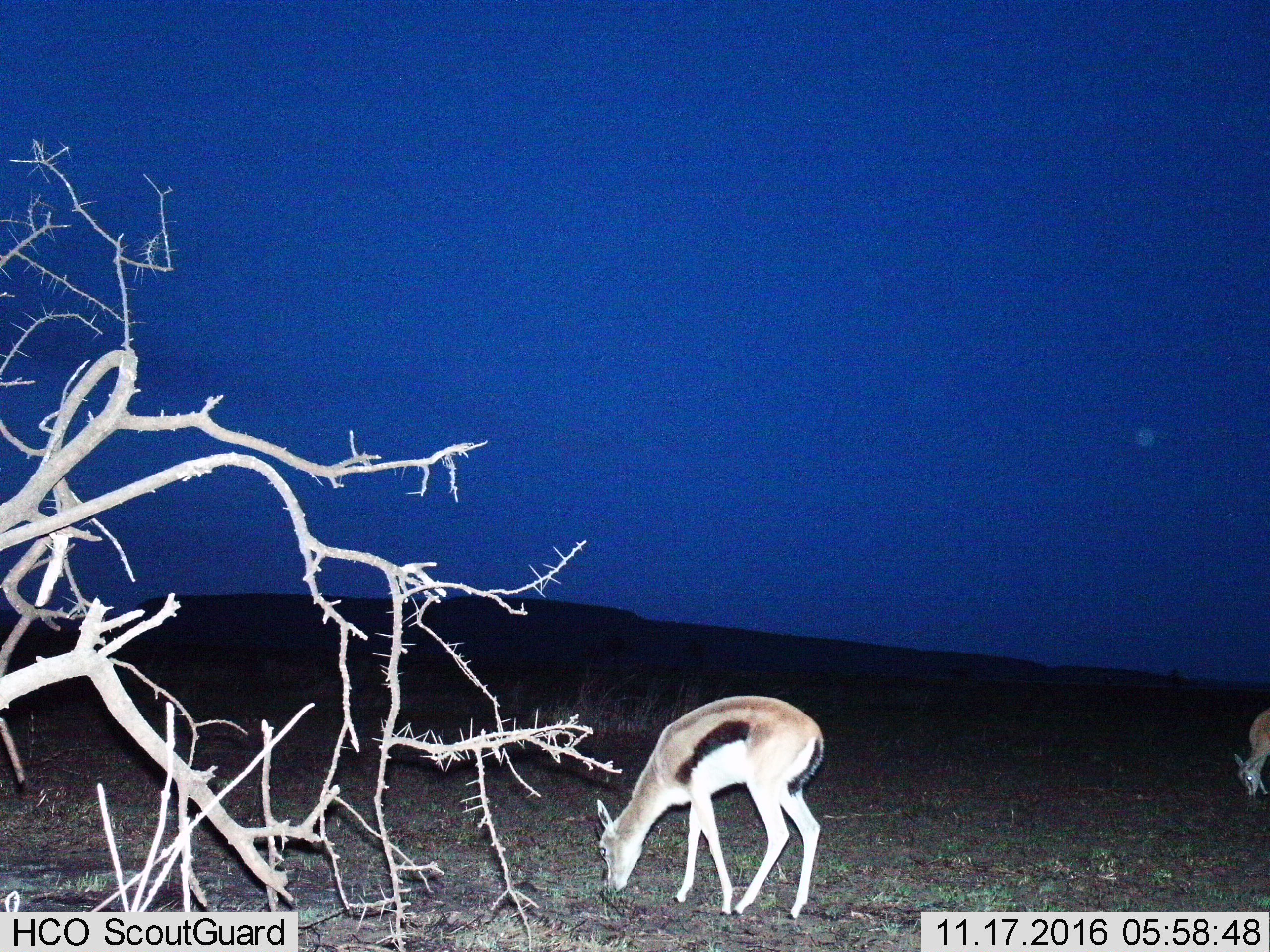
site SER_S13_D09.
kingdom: Animalia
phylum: Chordata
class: Mammalia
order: Artiodactyla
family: Bovidae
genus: Eudorcas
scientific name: Eudorcas thomsonii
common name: thomson's gazelle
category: gazellethomsons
Gazellethomsons (thomson's gazelle) (Eudorcas thomsonii), count 2. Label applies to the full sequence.